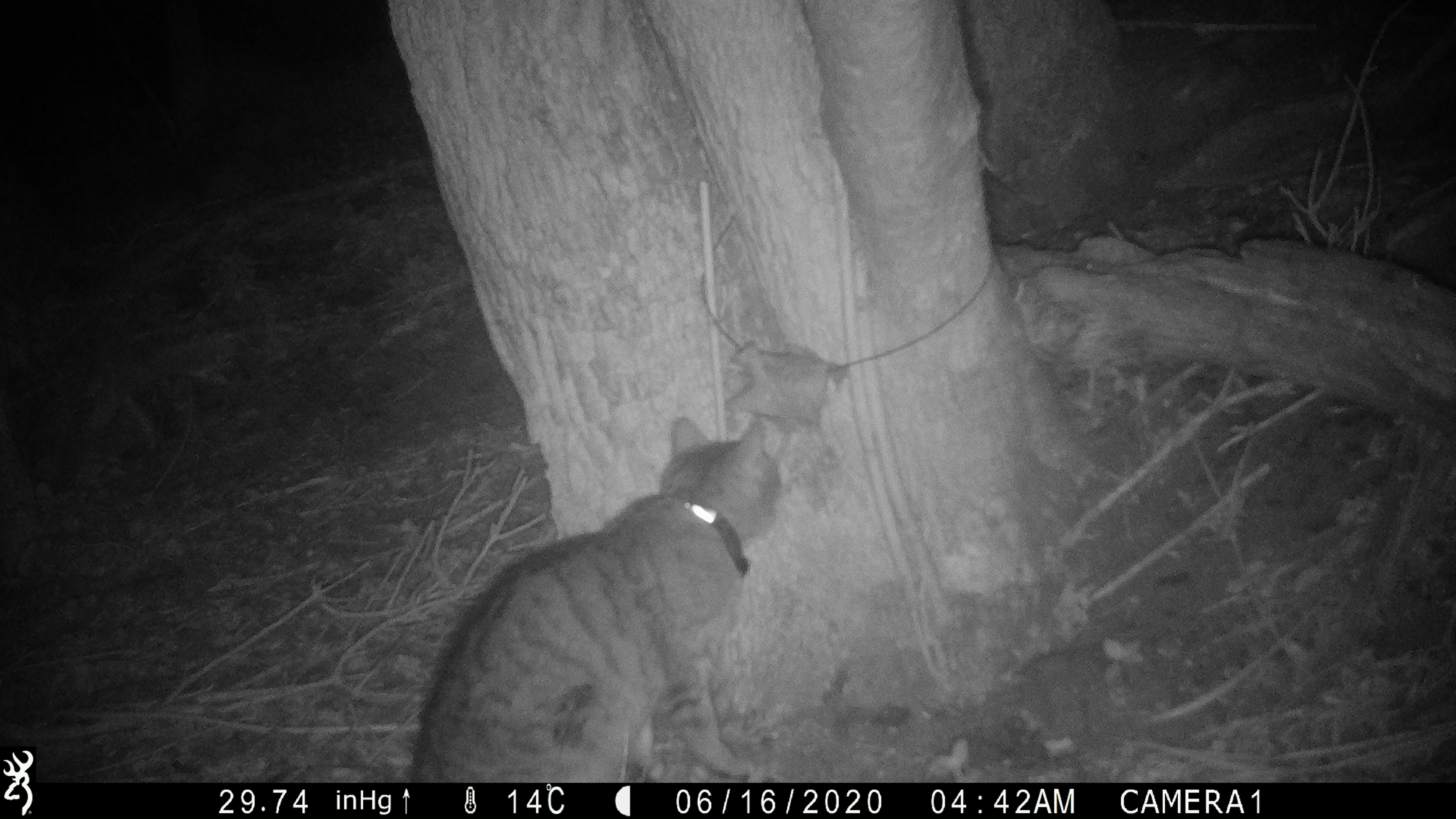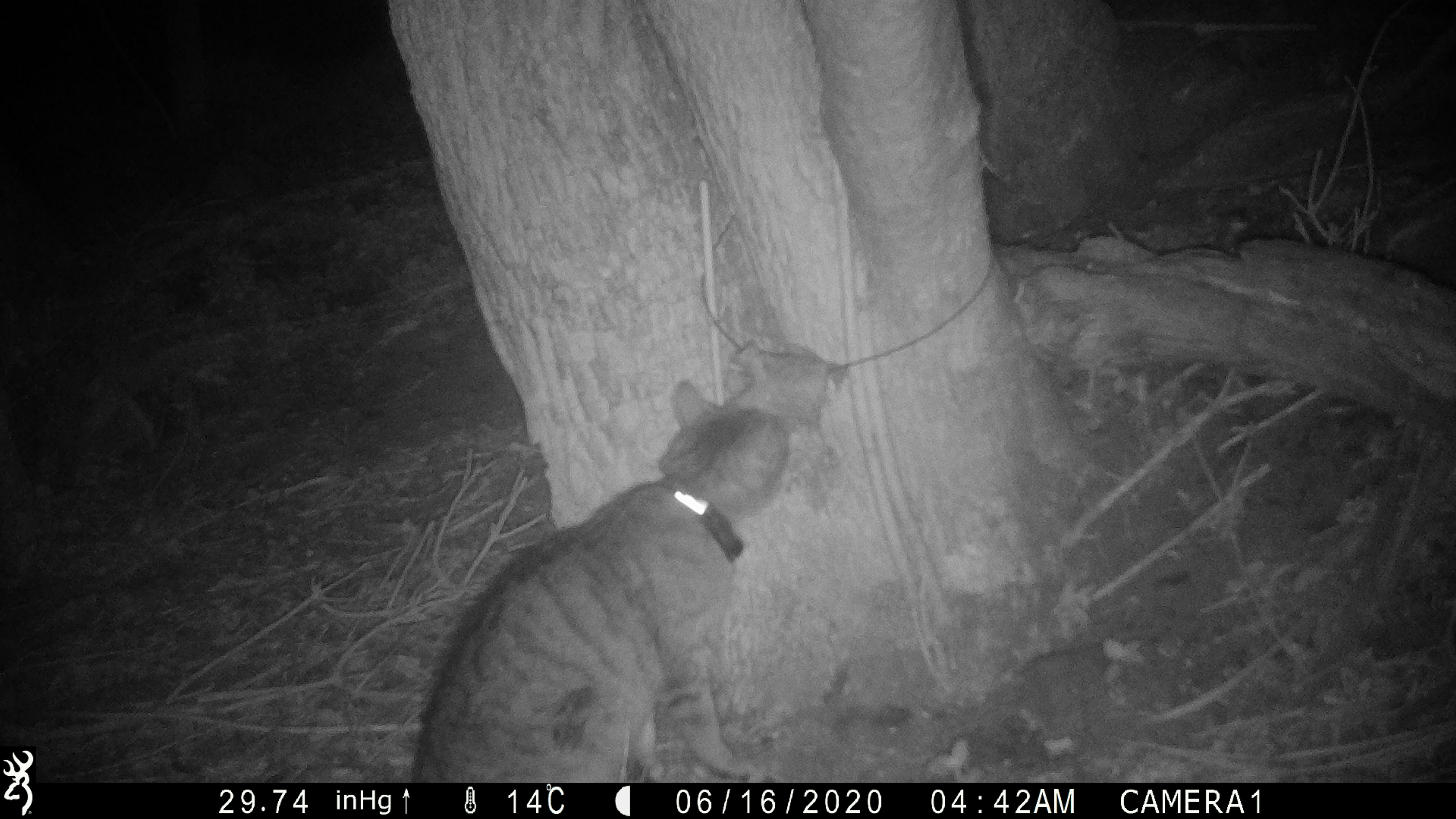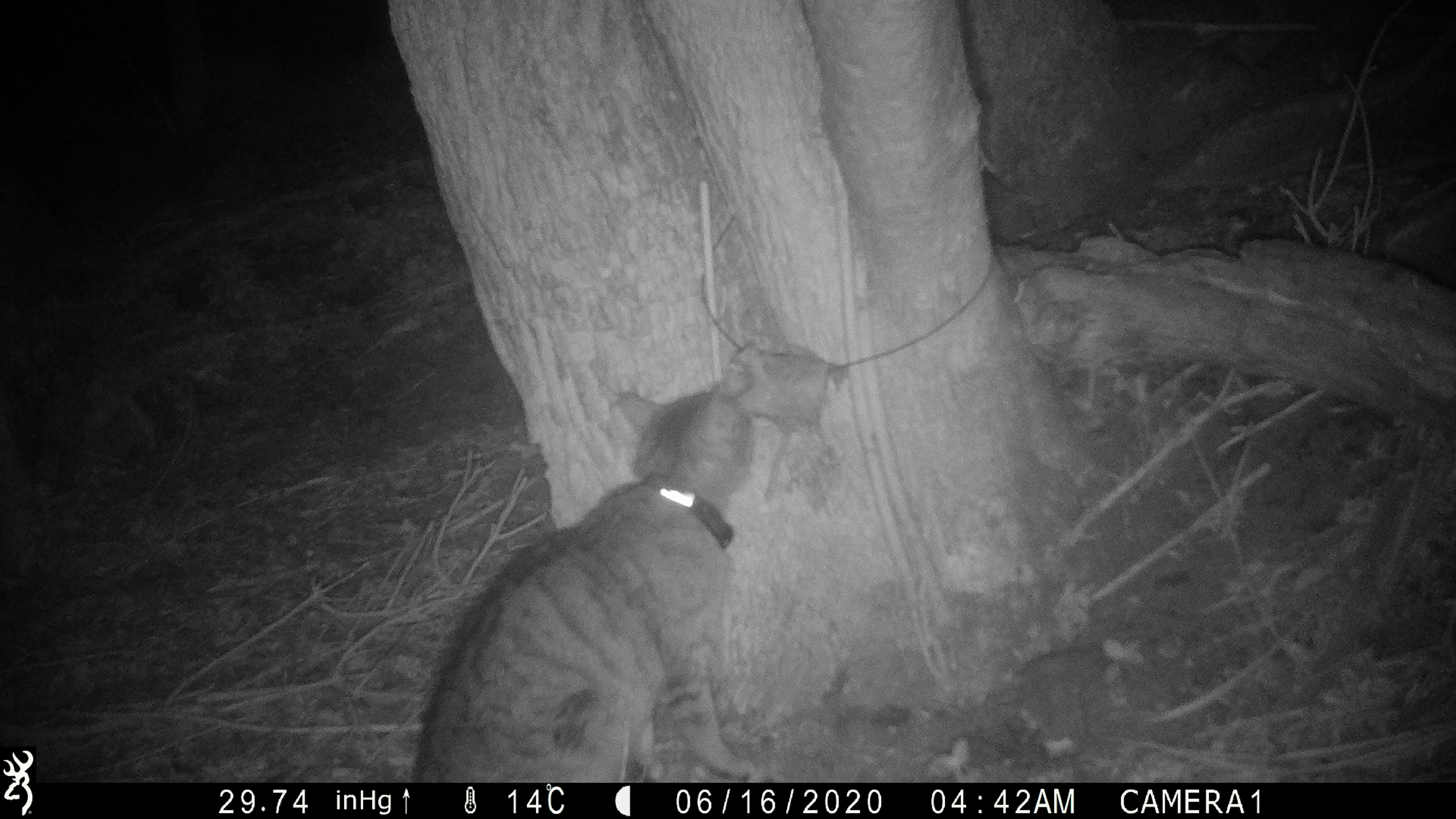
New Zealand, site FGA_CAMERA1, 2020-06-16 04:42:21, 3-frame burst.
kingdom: Animalia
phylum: Chordata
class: Mammalia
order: Carnivora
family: Felidae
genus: Felis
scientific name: Felis catus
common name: domestic cat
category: cat